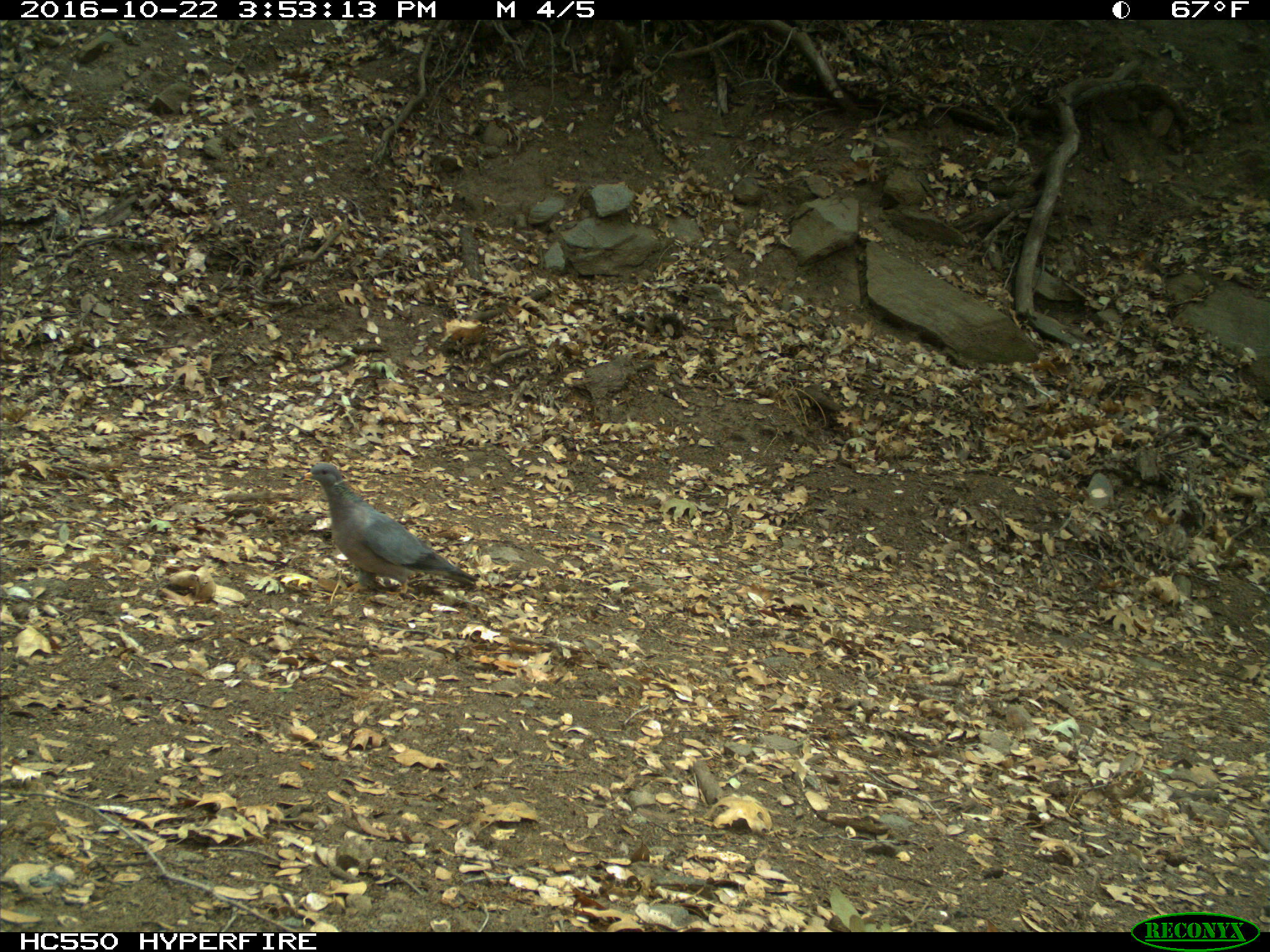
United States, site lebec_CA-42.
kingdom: Animalia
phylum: Chordata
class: Aves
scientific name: Aves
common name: birds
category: unidentified bird